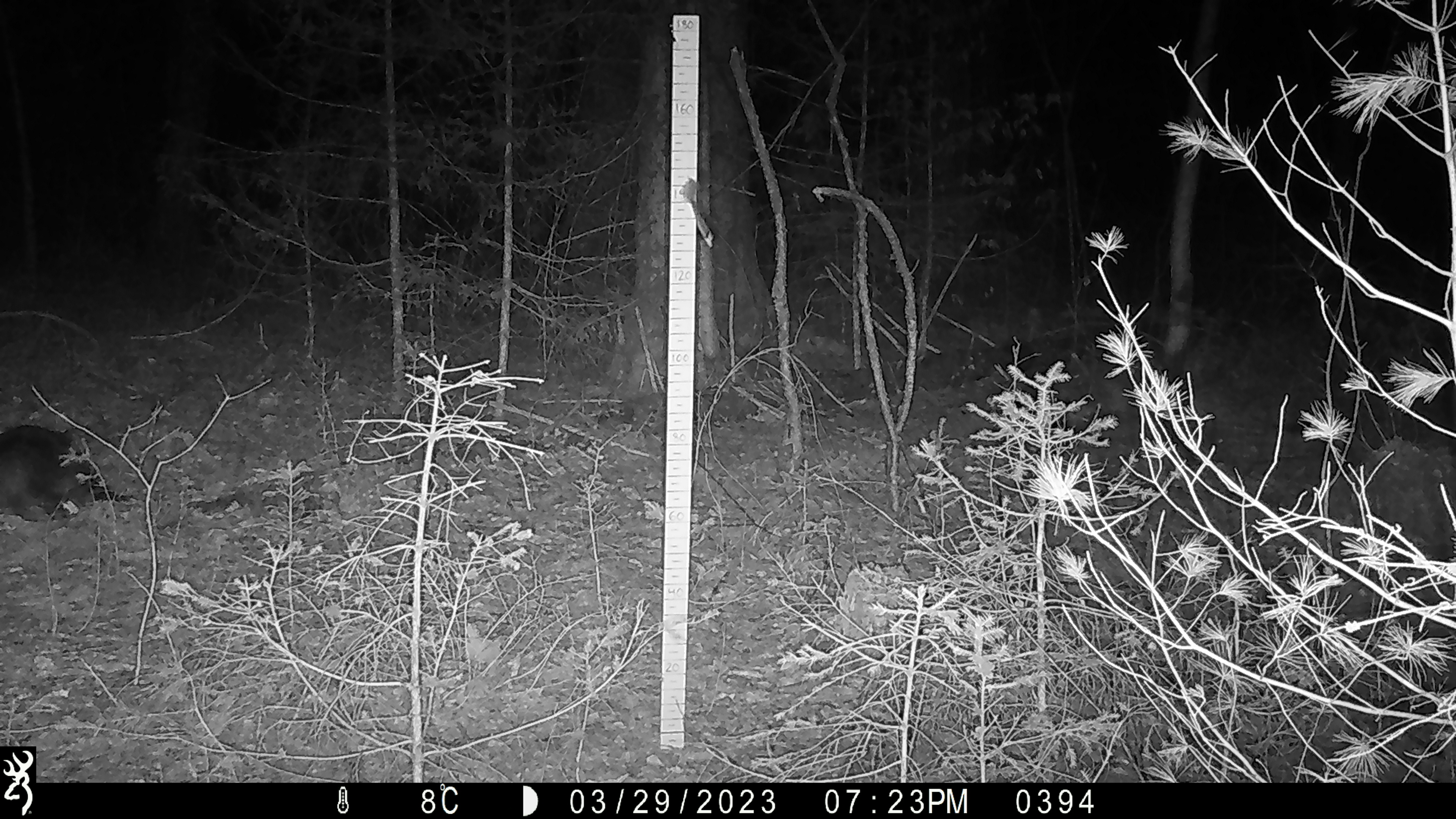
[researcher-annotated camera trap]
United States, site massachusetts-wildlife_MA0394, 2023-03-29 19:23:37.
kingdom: Animalia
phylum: Chordata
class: Mammalia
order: Carnivora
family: Procyonidae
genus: Procyon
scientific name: Procyon lotor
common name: raccoon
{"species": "raccoon (Procyon lotor)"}